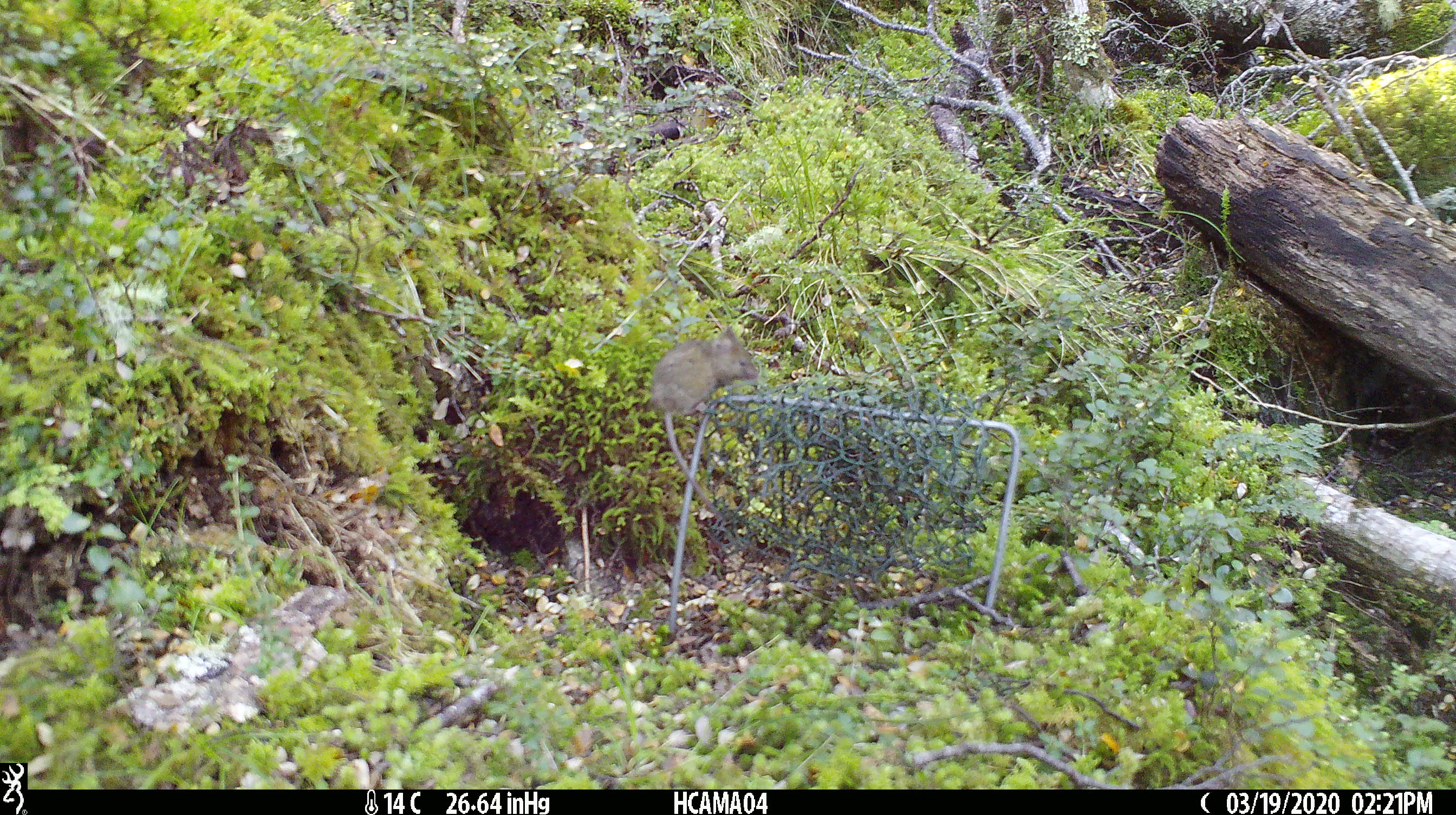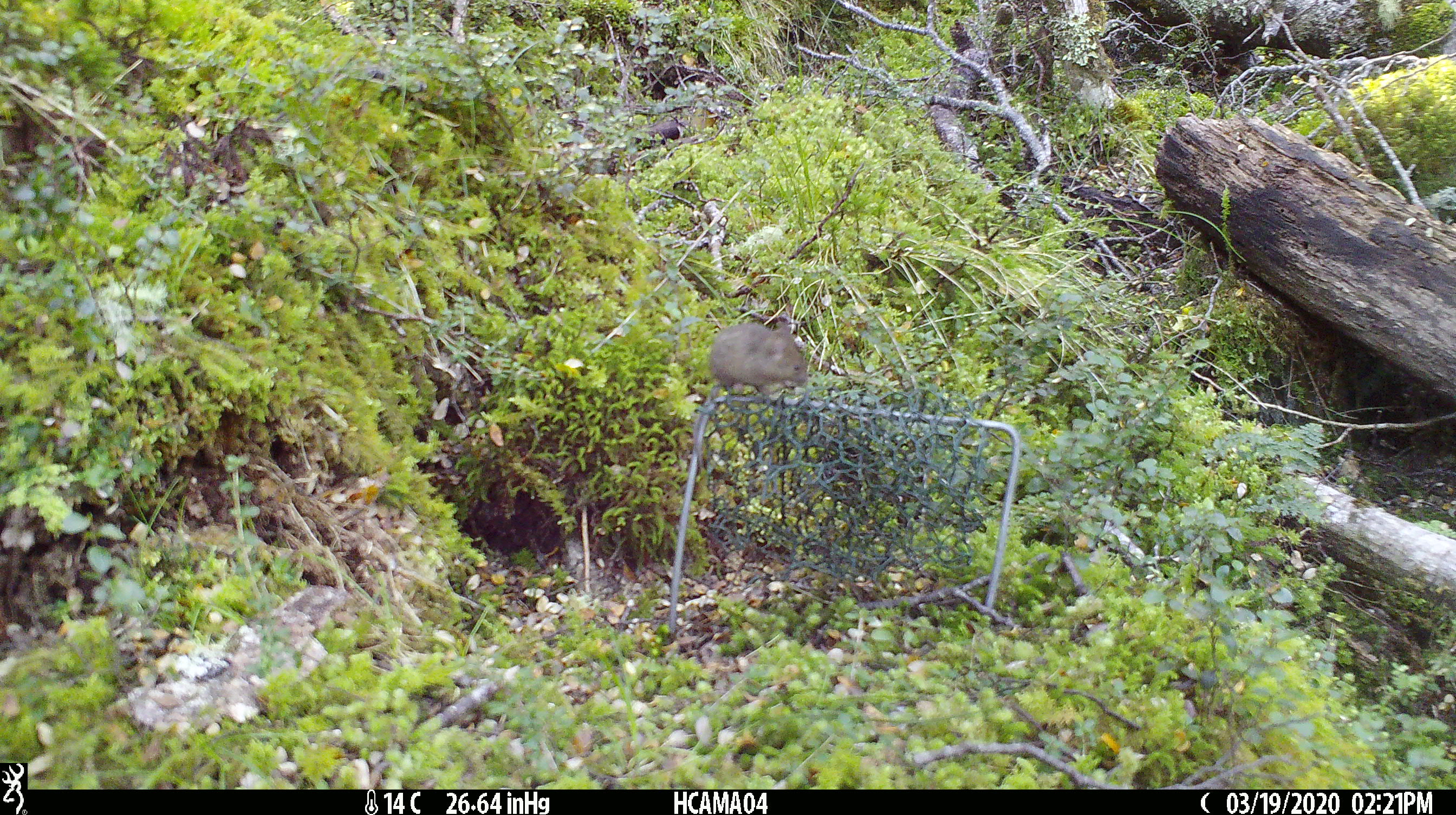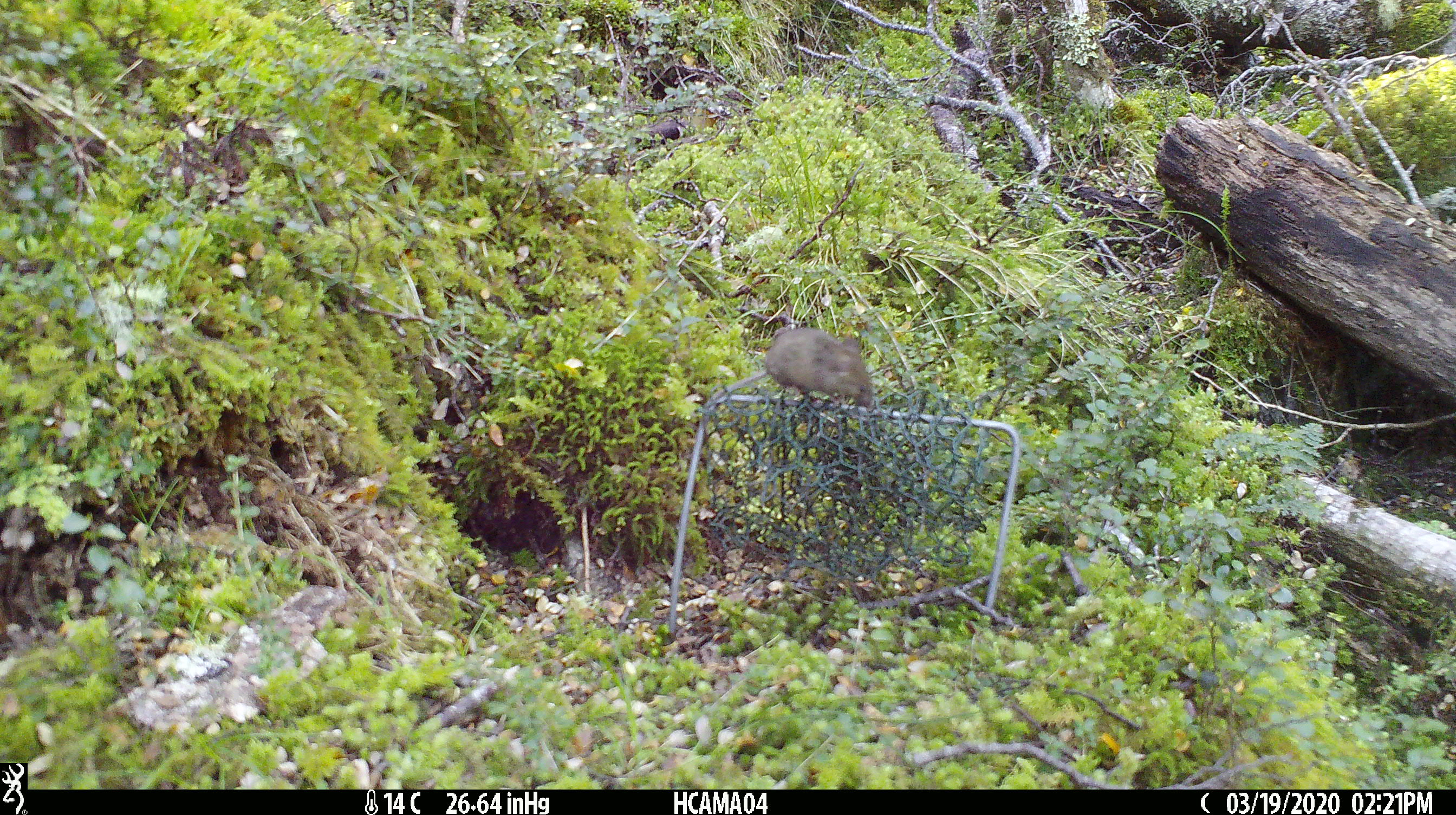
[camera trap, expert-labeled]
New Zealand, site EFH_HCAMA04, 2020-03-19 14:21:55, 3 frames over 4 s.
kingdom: Animalia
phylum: Chordata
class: Mammalia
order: Rodentia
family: Muridae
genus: Mus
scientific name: Mus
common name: mouse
Mouse (Mus).